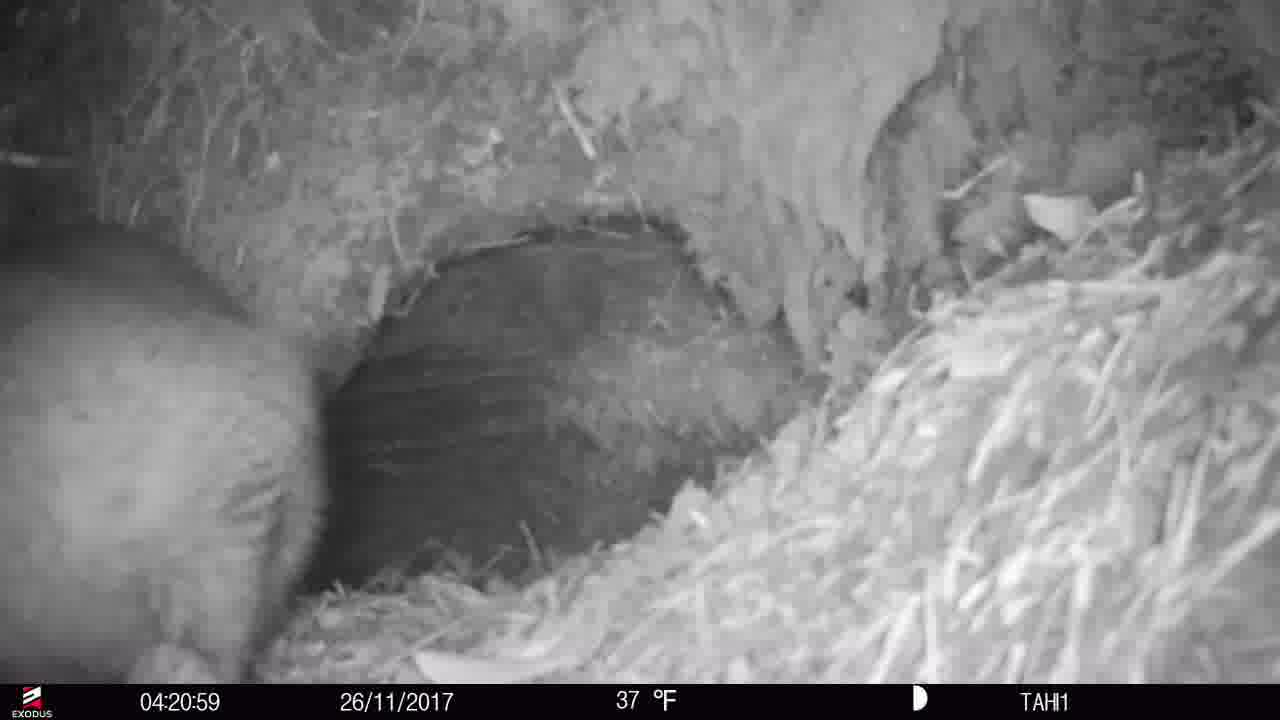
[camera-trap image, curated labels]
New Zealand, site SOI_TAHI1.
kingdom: Animalia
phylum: Chordata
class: Mammalia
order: Diprotodontia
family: Phalangeridae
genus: Trichosurus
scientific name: Trichosurus vulpecula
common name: common brushtail possum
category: possum